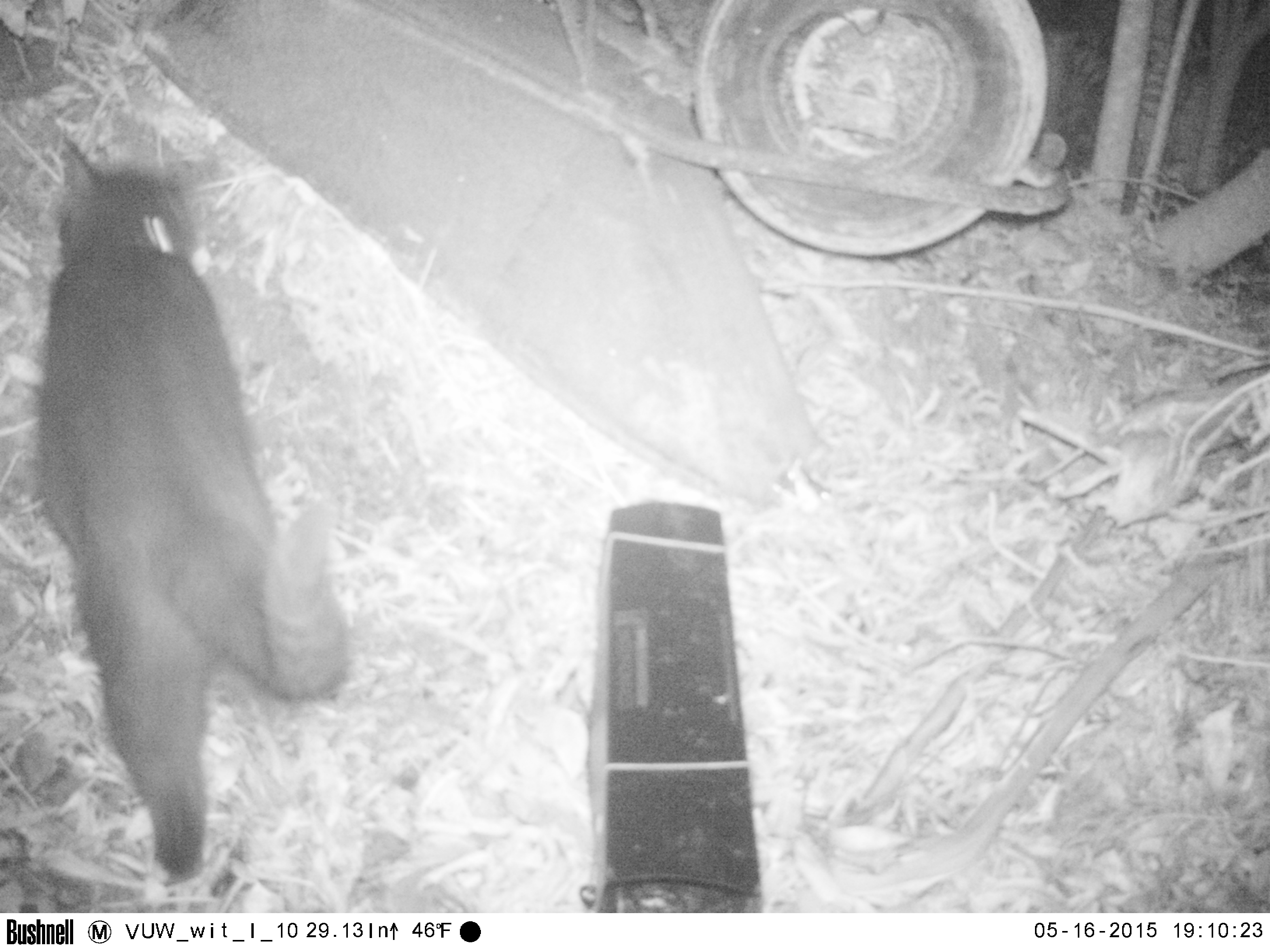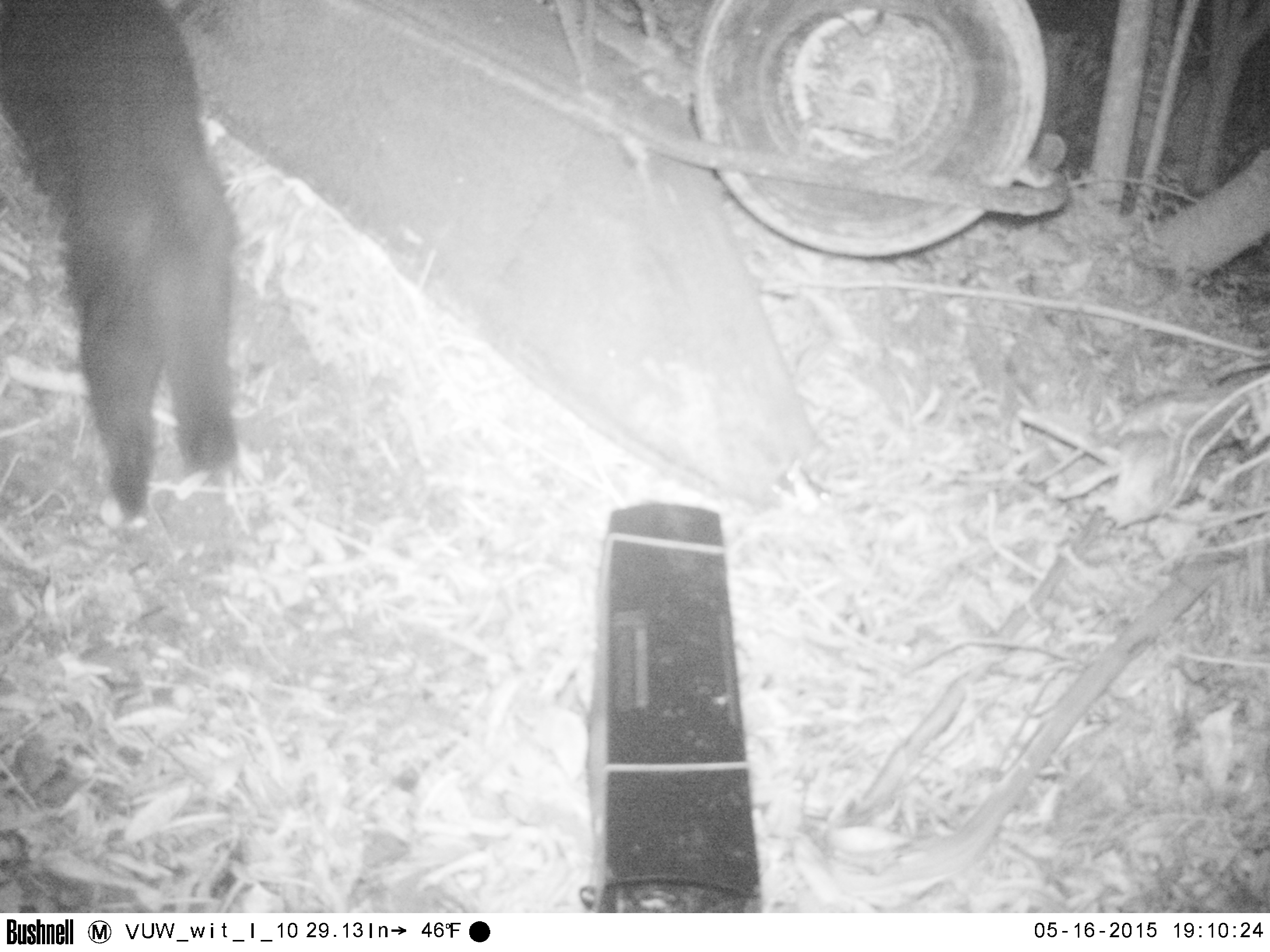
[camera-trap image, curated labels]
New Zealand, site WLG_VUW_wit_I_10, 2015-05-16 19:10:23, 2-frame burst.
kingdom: Animalia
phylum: Chordata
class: Mammalia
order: Carnivora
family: Felidae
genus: Felis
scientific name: Felis catus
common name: domestic cat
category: cat